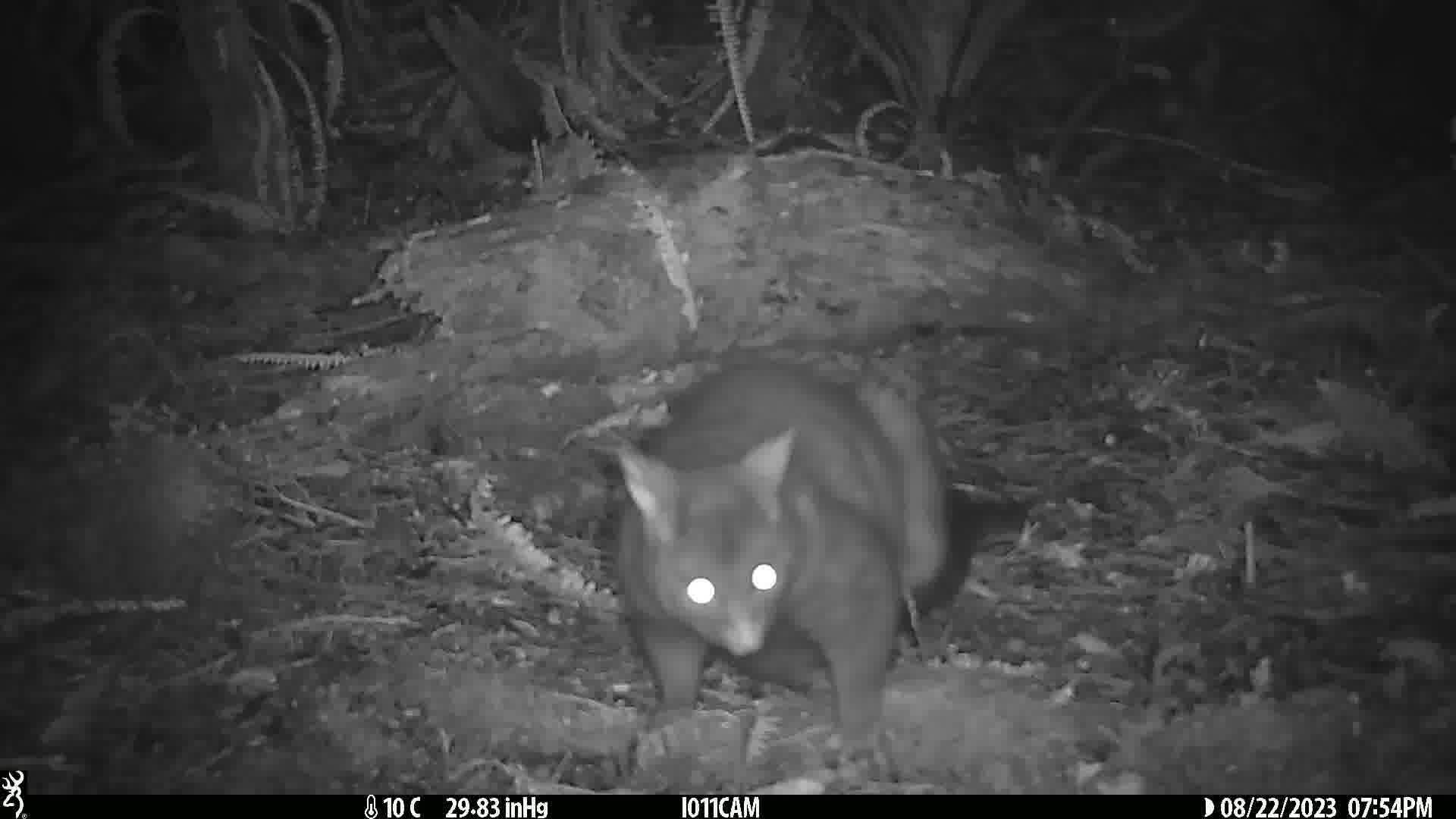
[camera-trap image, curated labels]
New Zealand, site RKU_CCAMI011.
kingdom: Animalia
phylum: Chordata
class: Mammalia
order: Diprotodontia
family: Phalangeridae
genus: Trichosurus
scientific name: Trichosurus vulpecula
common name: common brushtail possum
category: possum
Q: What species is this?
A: Possum (common brushtail possum) (Trichosurus vulpecula).